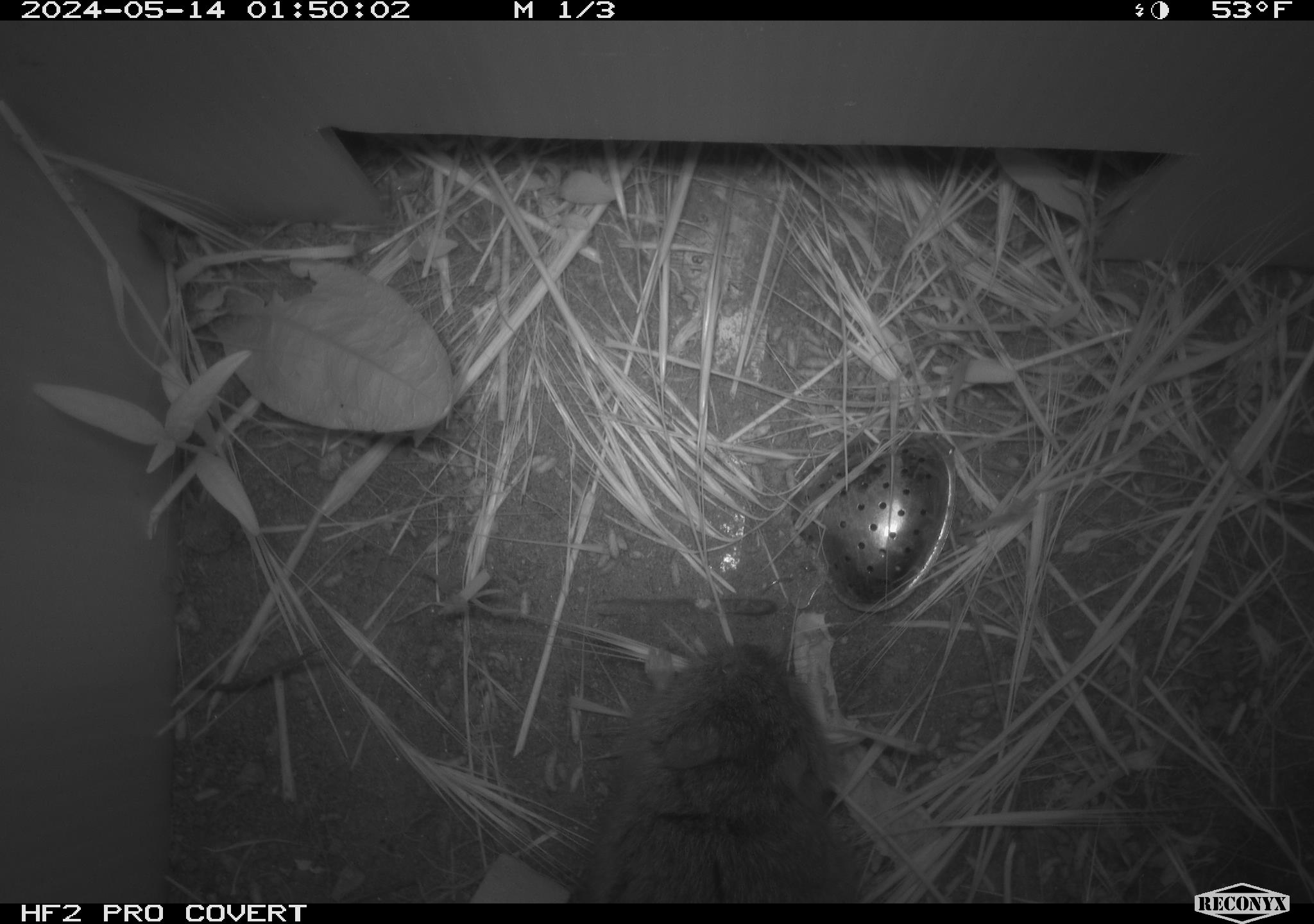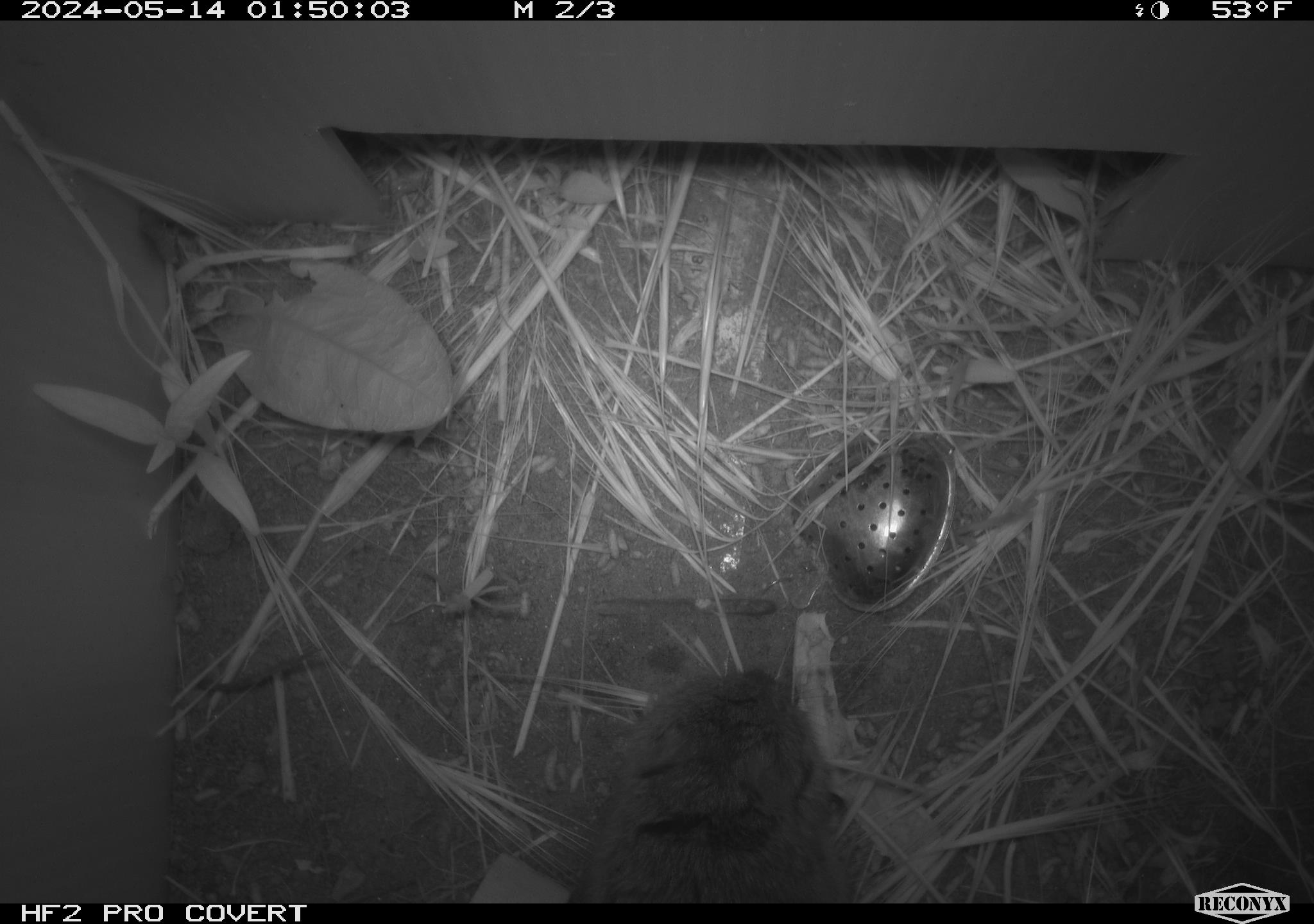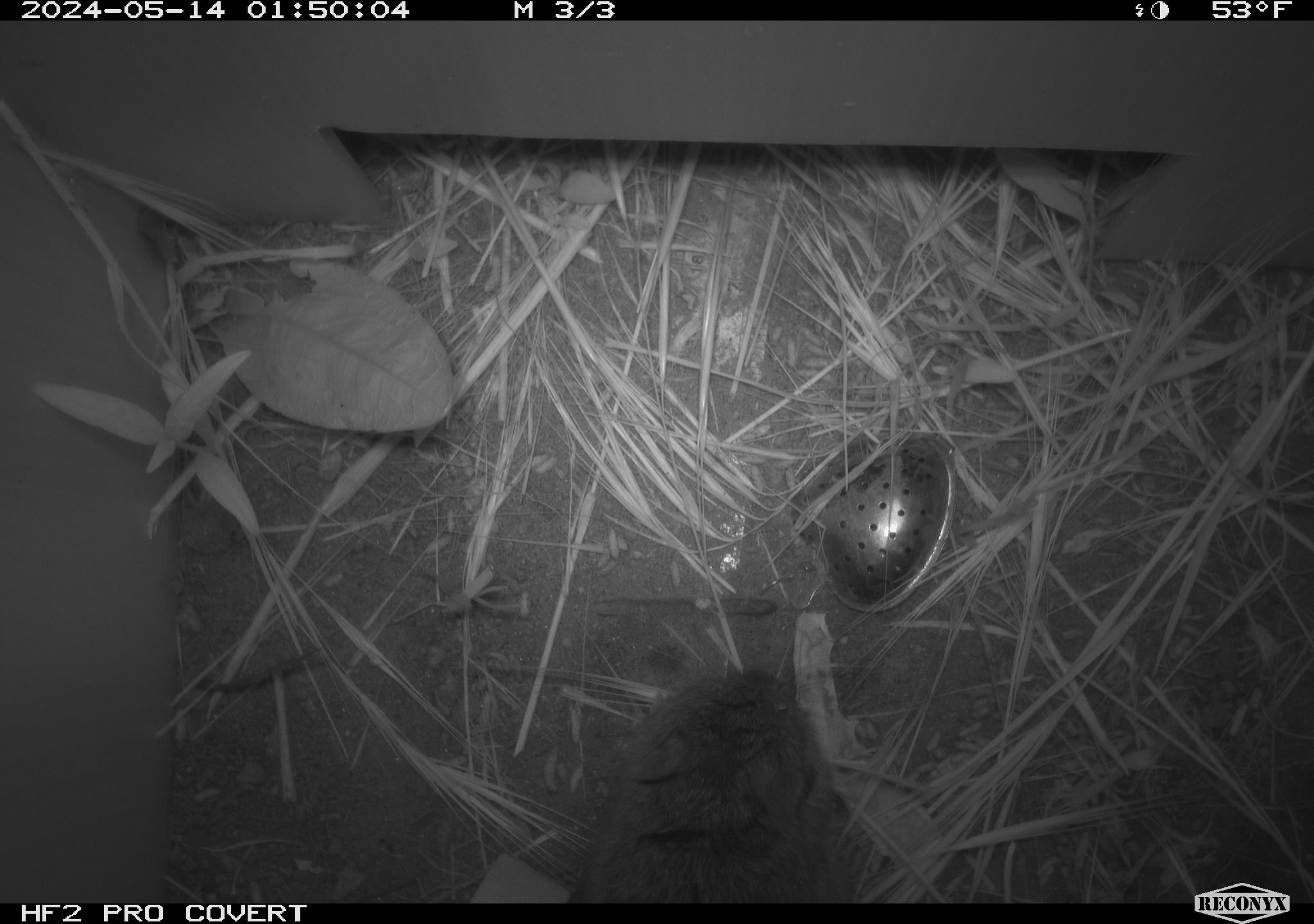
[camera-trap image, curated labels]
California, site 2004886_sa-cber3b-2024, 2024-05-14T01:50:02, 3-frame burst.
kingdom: Animalia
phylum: Chordata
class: Mammalia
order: Rodentia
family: Cricetidae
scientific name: Arvicolinae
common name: voles, lemmings, and muskrats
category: arvicolinae subfamily